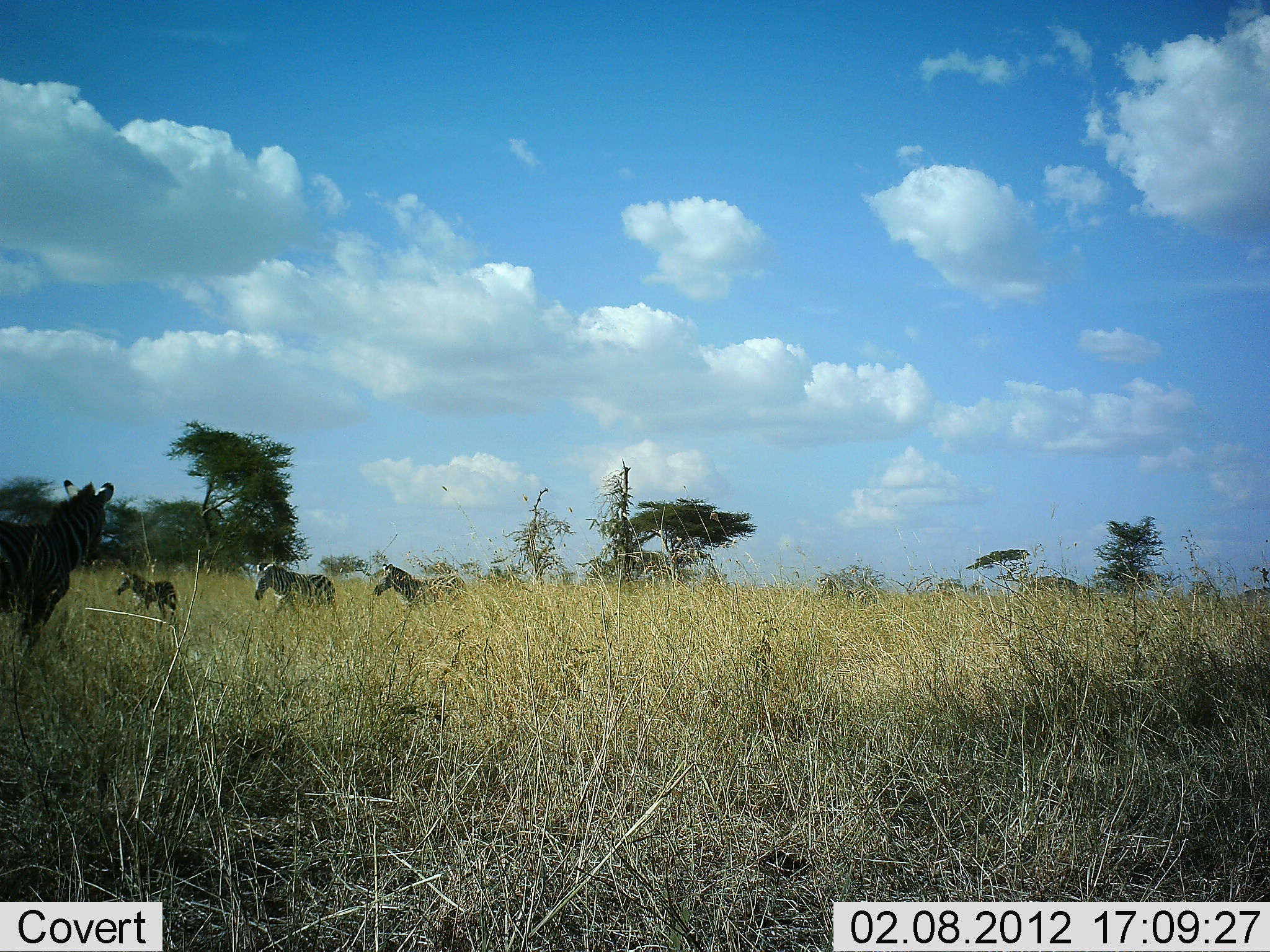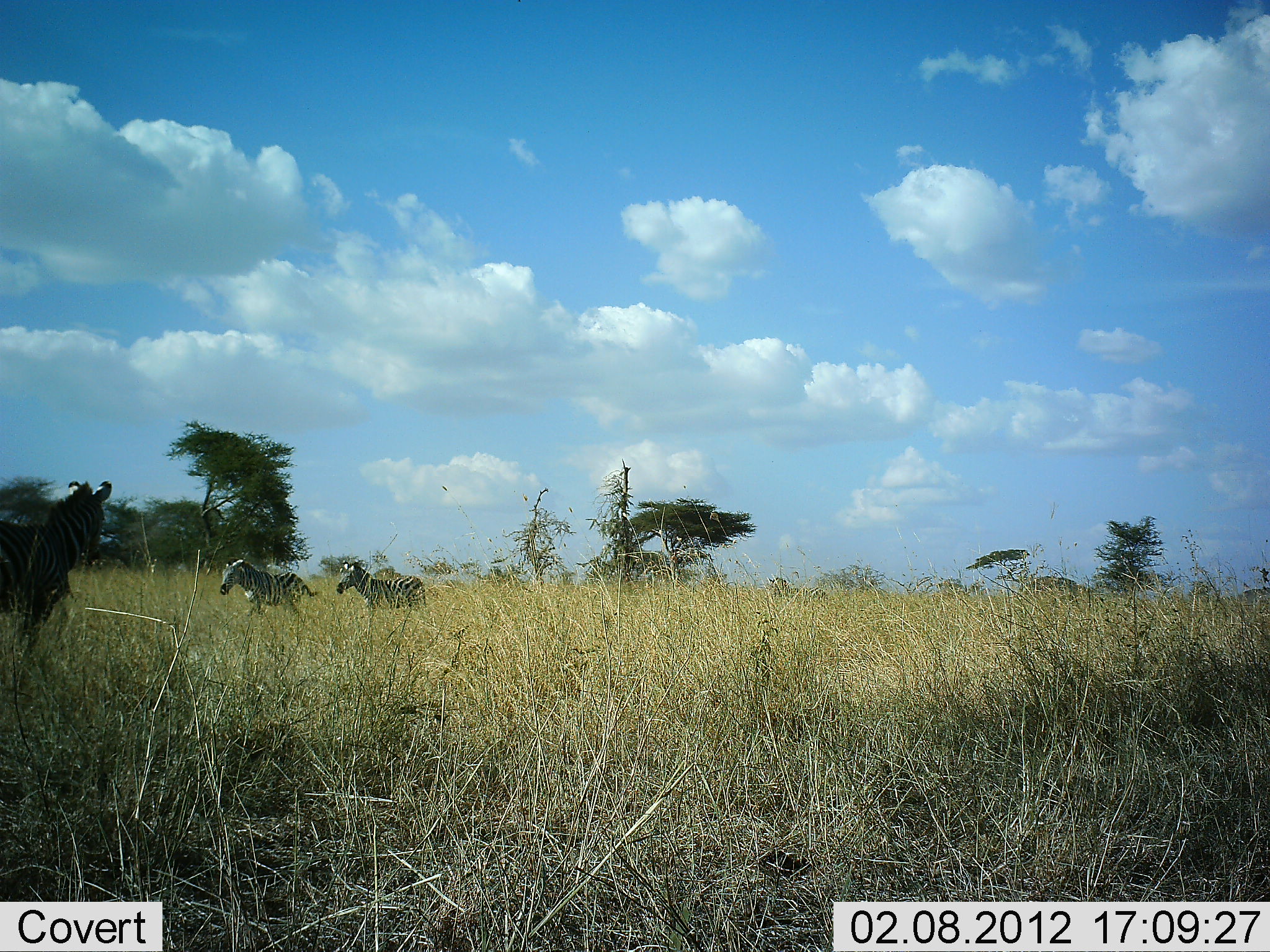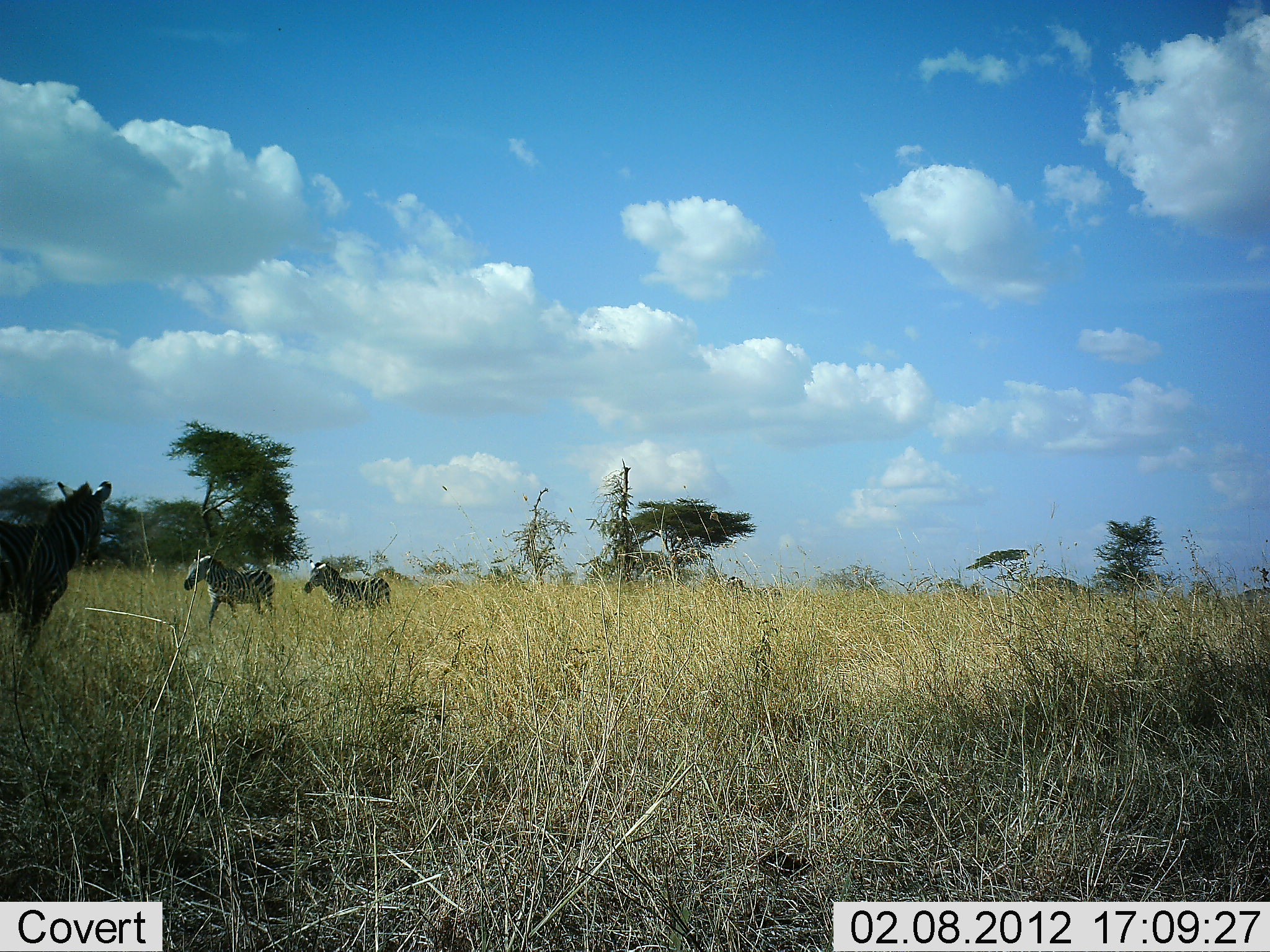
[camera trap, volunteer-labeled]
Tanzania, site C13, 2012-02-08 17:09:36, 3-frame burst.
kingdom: Animalia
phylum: Chordata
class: Mammalia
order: Perissodactyla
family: Equidae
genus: Equus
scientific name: Equus quagga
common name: plains zebra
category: zebra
Zebra (plains zebra) (Equus quagga), count 5. Behavior (volunteer vote fractions): standing 45%, resting 0%, moving 100%, interacting 0%. Young present (vote fraction): 45%. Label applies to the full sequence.